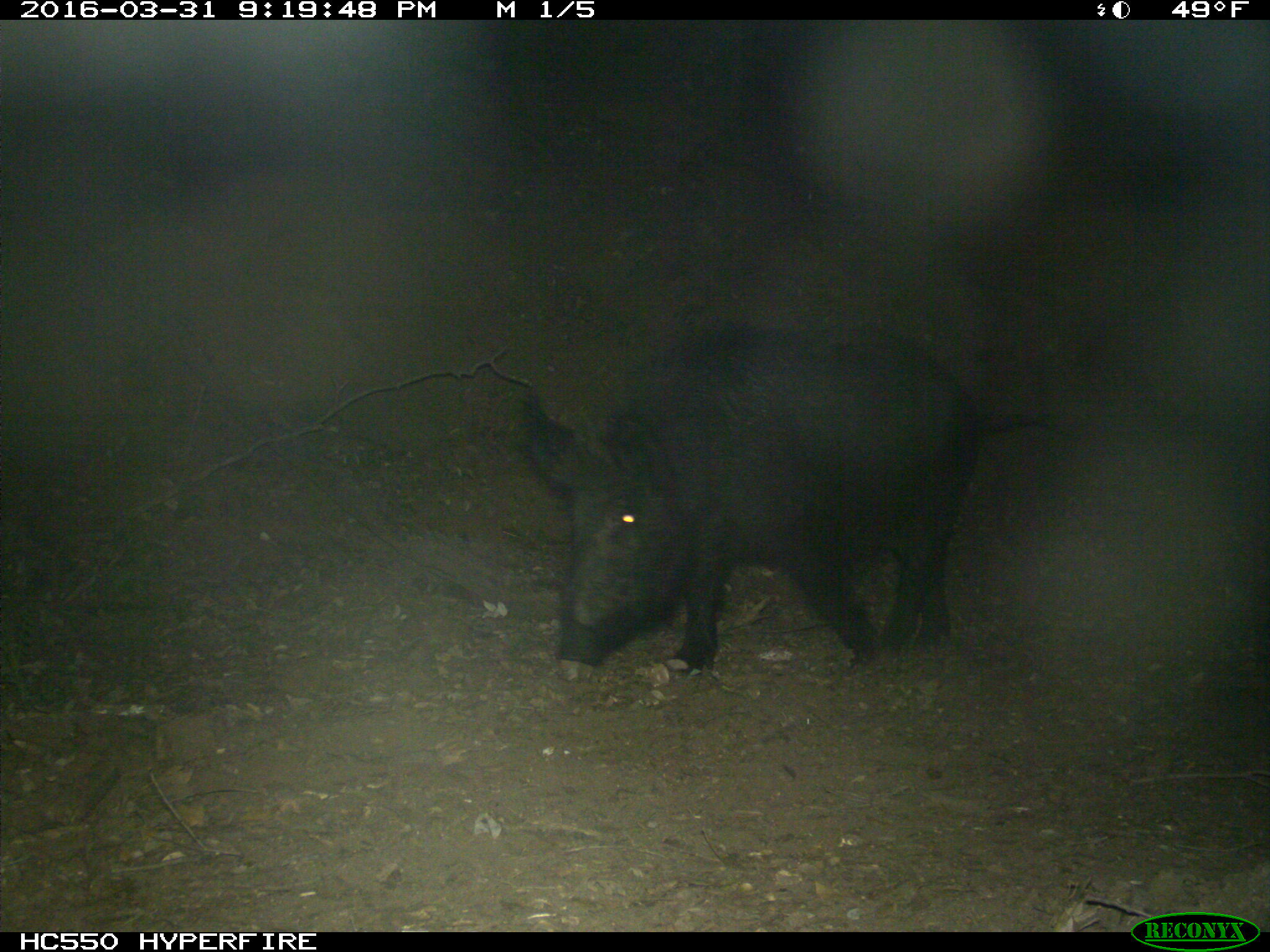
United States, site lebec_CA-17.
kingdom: Animalia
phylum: Chordata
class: Mammalia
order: Artiodactyla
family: Suidae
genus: Sus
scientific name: Sus scrofa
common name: wild boar